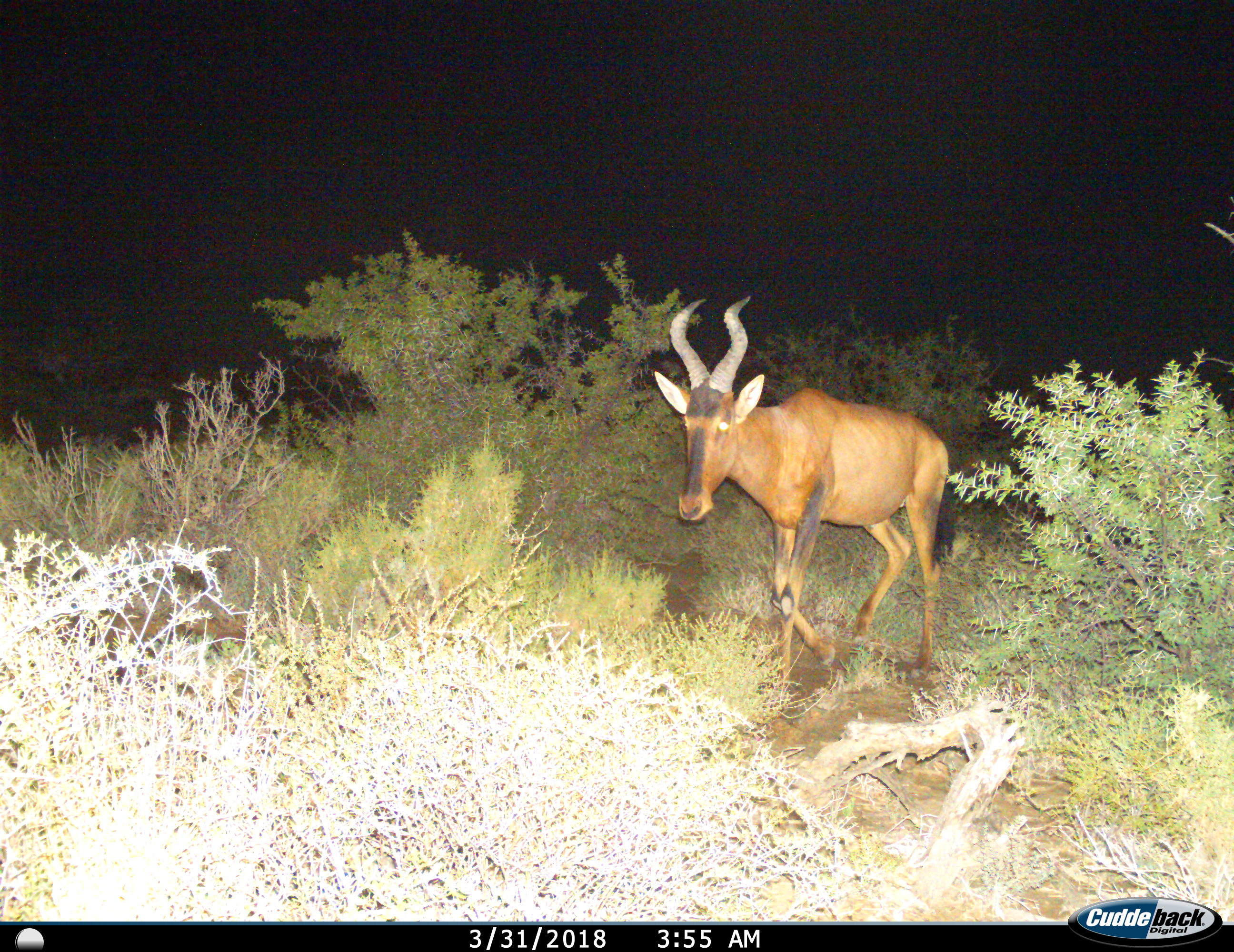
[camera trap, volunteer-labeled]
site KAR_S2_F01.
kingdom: Animalia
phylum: Chordata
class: Mammalia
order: Artiodactyla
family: Bovidae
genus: Alcelaphus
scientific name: Alcelaphus buselaphus caama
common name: red hartebeest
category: hartebeestred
Hartebeestred (red hartebeest) (Alcelaphus buselaphus caama), count 1. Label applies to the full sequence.